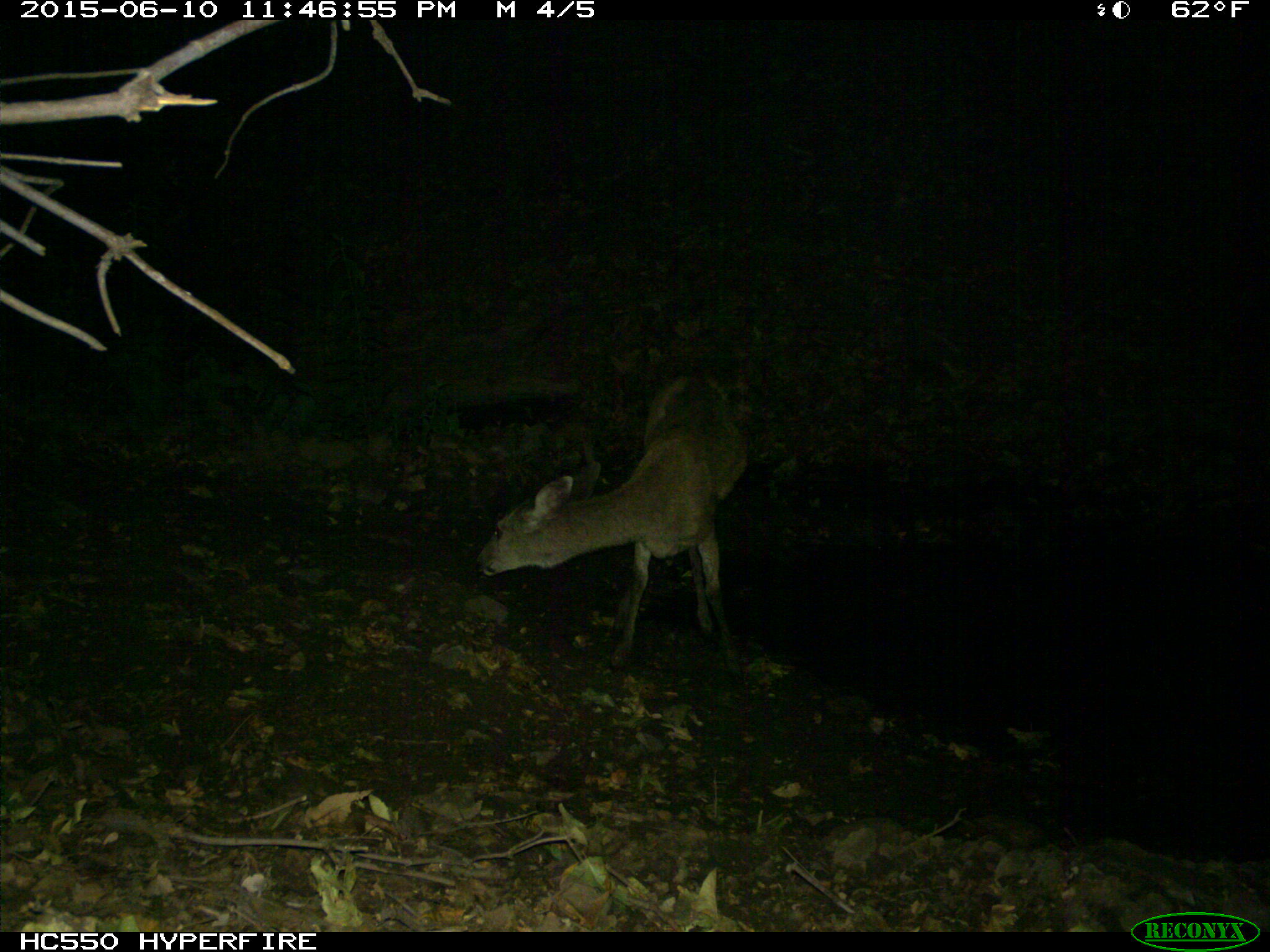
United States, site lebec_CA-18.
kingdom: Animalia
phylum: Chordata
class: Mammalia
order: Artiodactyla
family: Cervidae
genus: Odocoileus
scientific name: Odocoileus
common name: deer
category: unidentified deer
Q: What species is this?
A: Unidentified deer (deer) (Odocoileus).